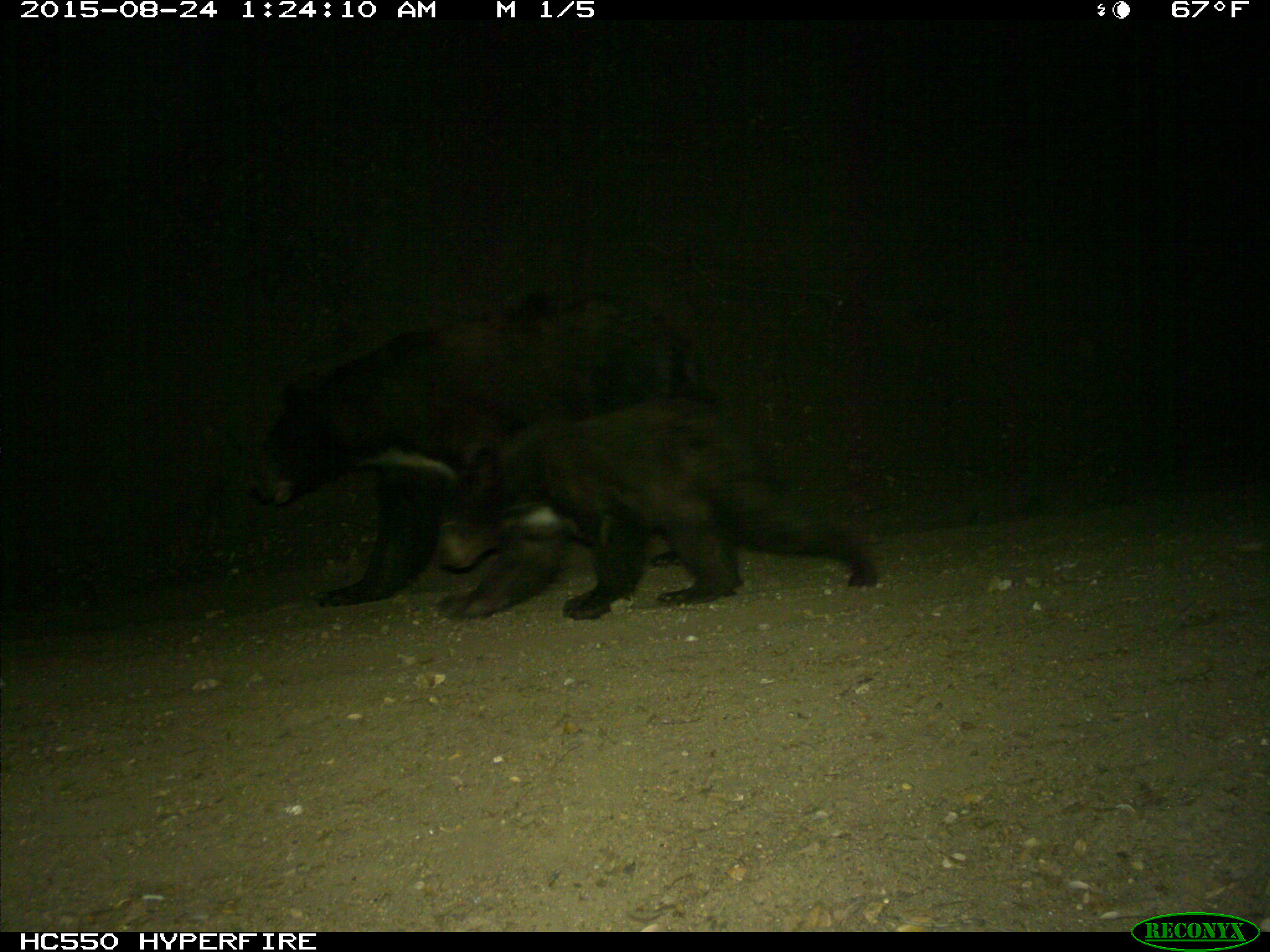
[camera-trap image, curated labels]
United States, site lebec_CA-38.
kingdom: Animalia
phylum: Chordata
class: Mammalia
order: Carnivora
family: Ursidae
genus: Ursus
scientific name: Ursus americanus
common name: american black bear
Ursus americanus (american black bear).